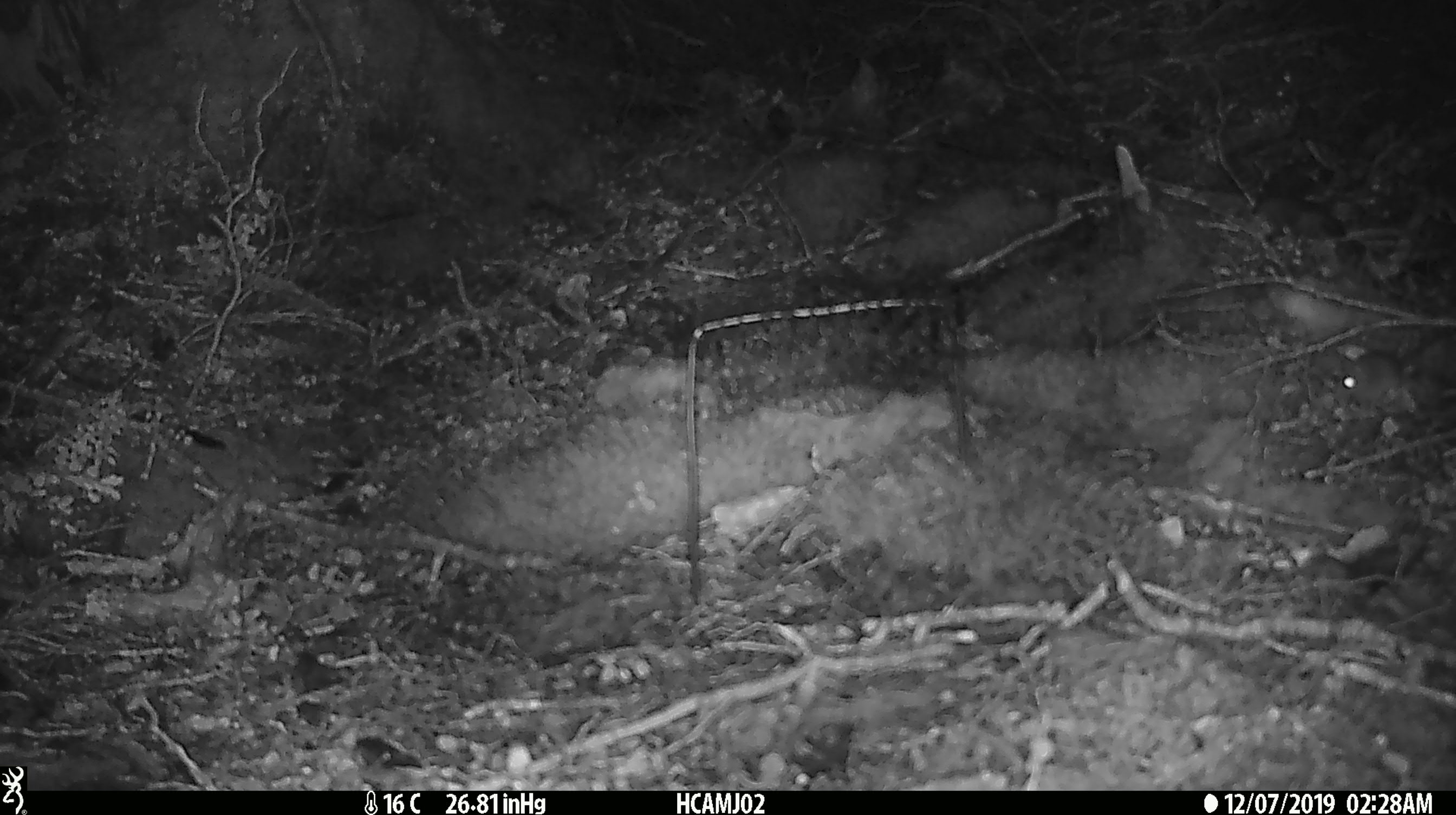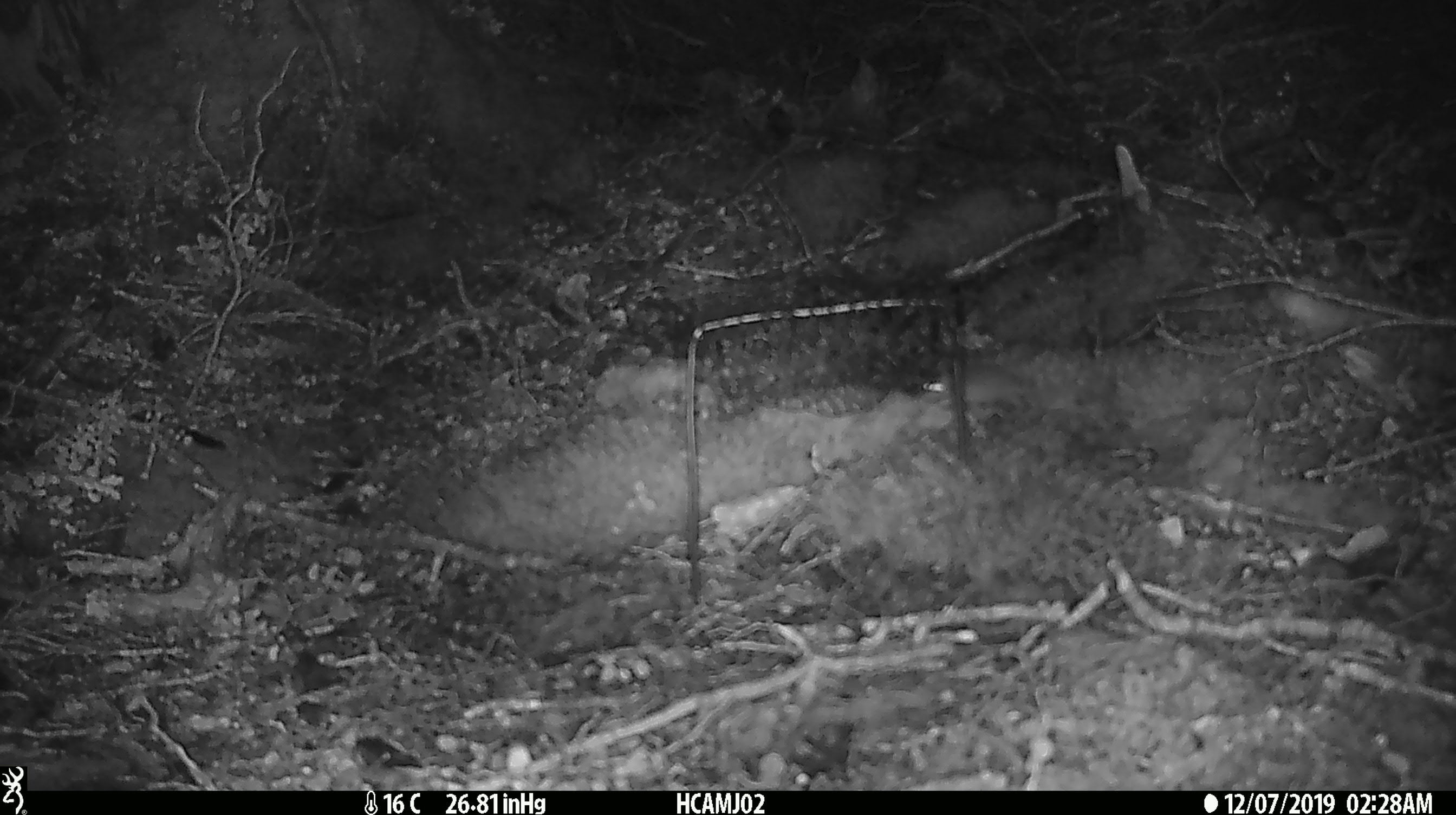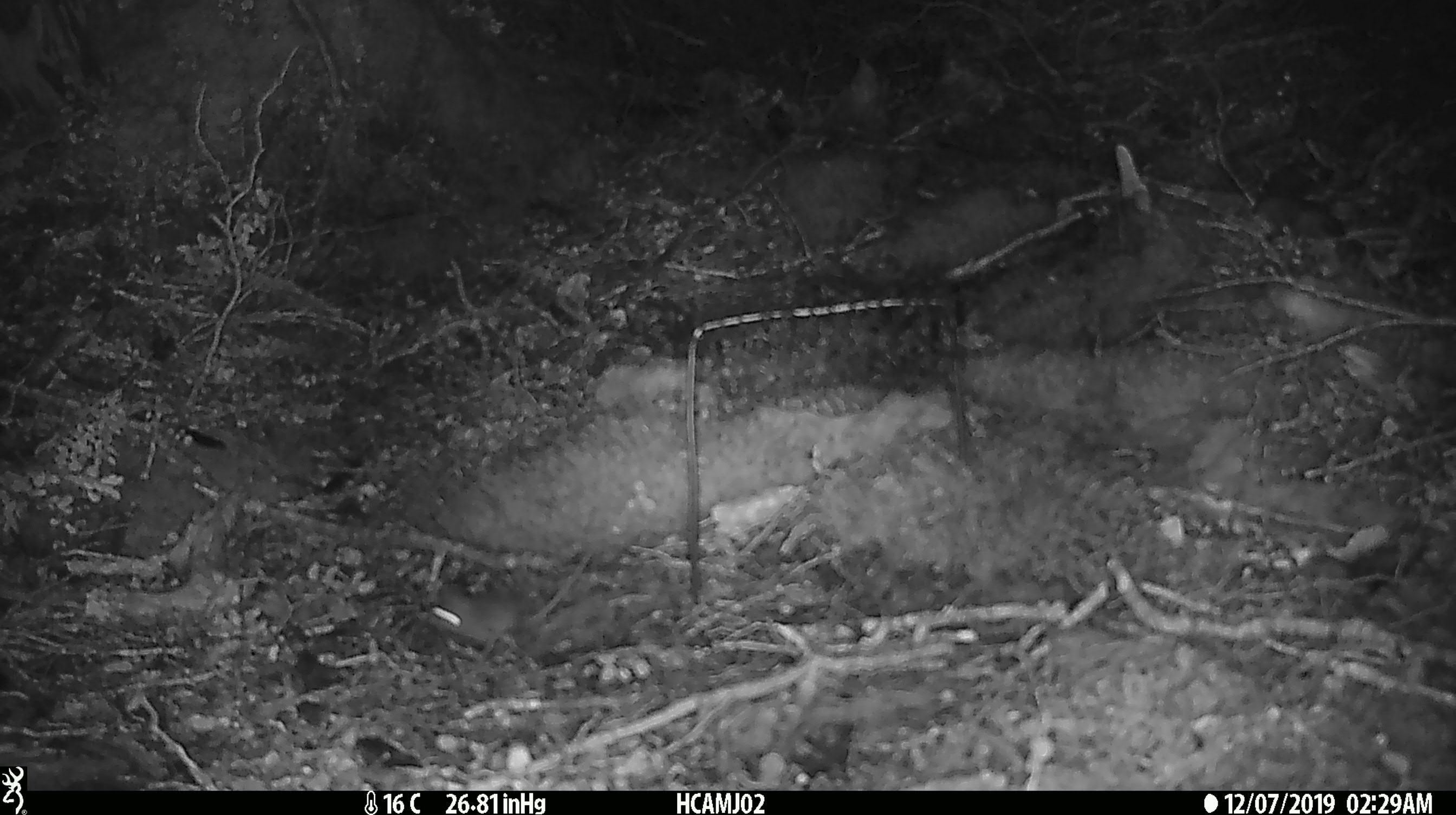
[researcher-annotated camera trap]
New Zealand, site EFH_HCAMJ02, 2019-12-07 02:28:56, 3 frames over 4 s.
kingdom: Animalia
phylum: Chordata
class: Mammalia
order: Rodentia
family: Muridae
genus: Mus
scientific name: Mus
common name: mouse